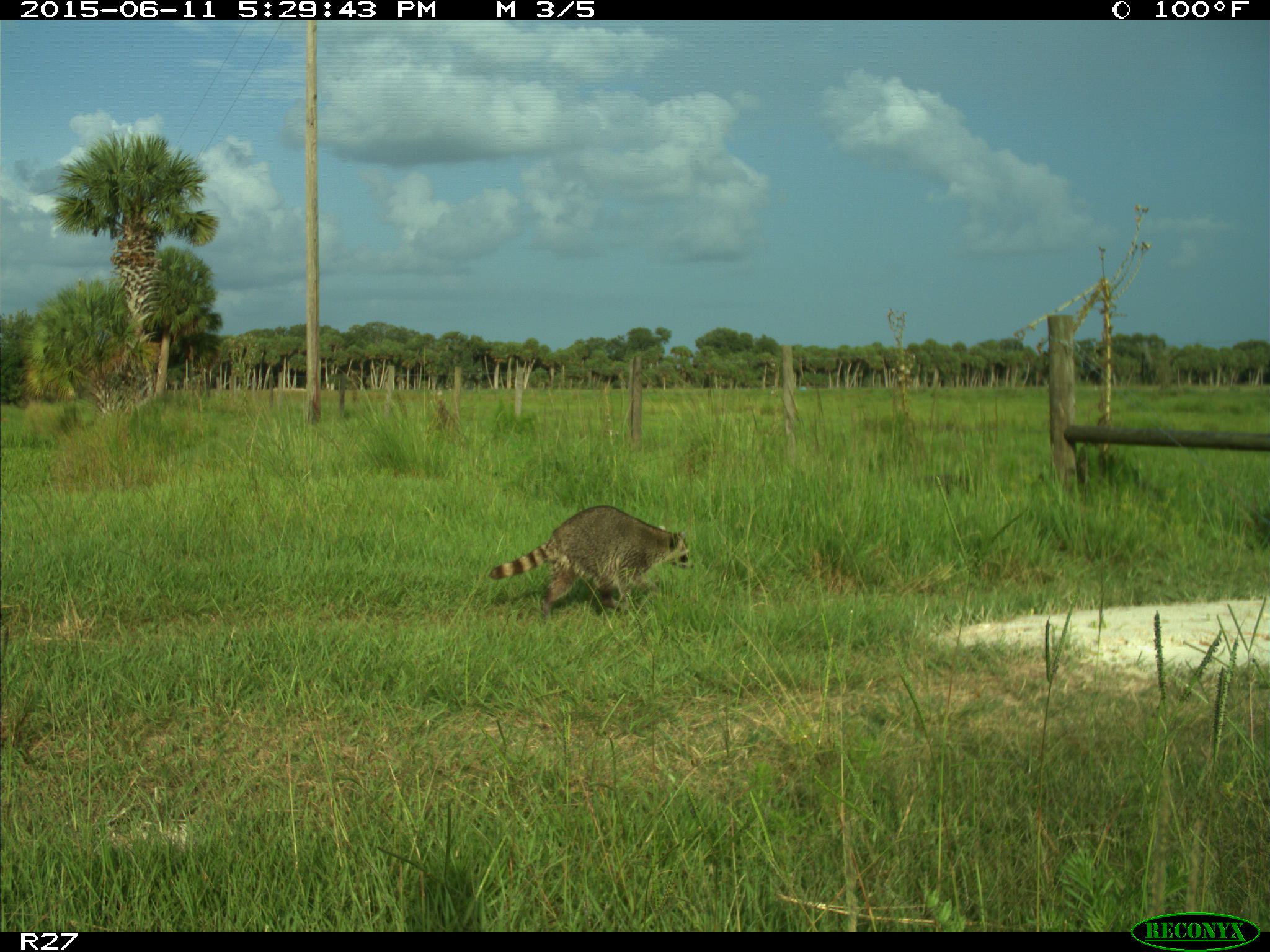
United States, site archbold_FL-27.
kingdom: Animalia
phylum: Chordata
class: Mammalia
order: Carnivora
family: Procyonidae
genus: Procyon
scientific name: Procyon lotor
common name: common raccoon